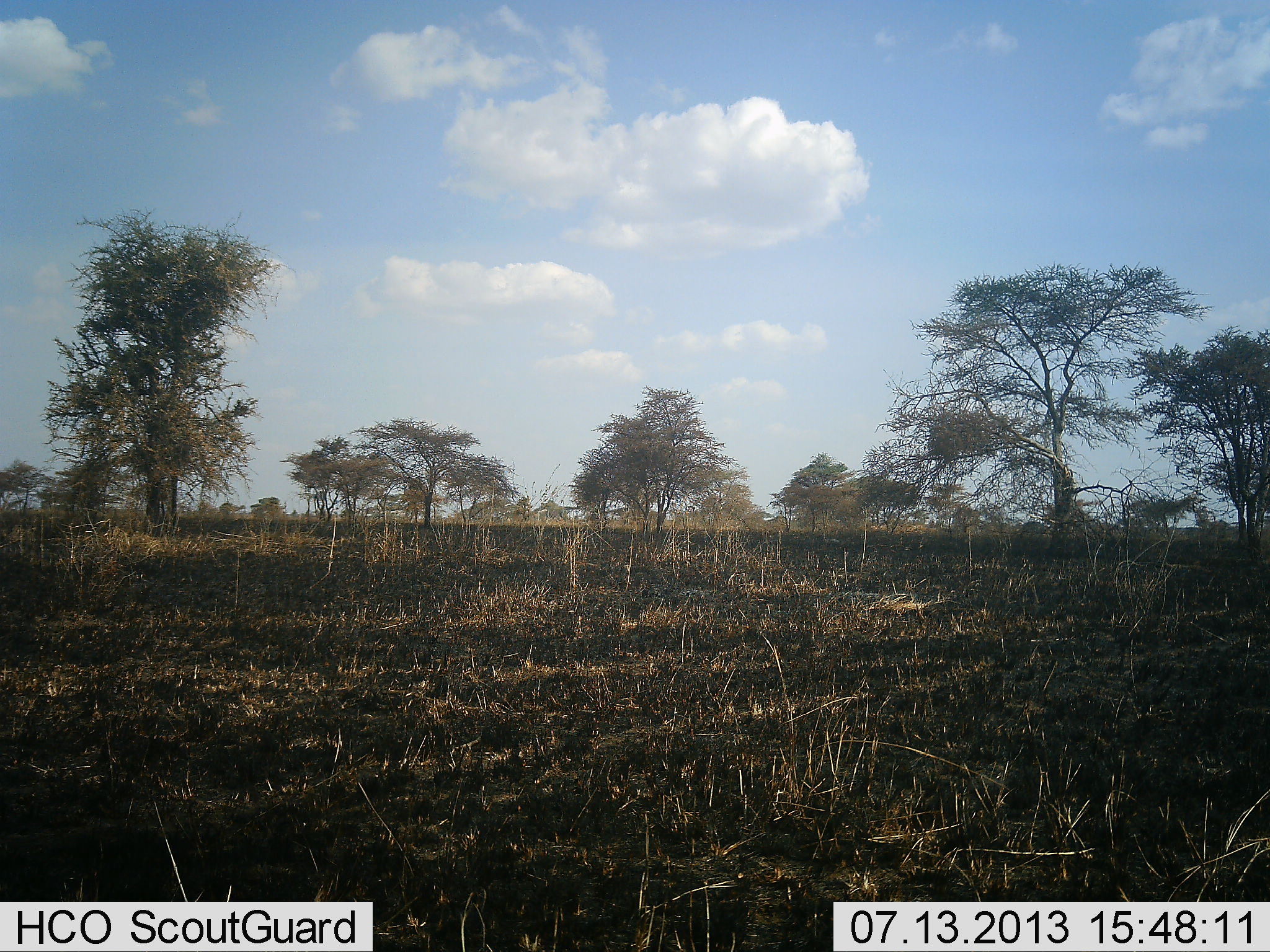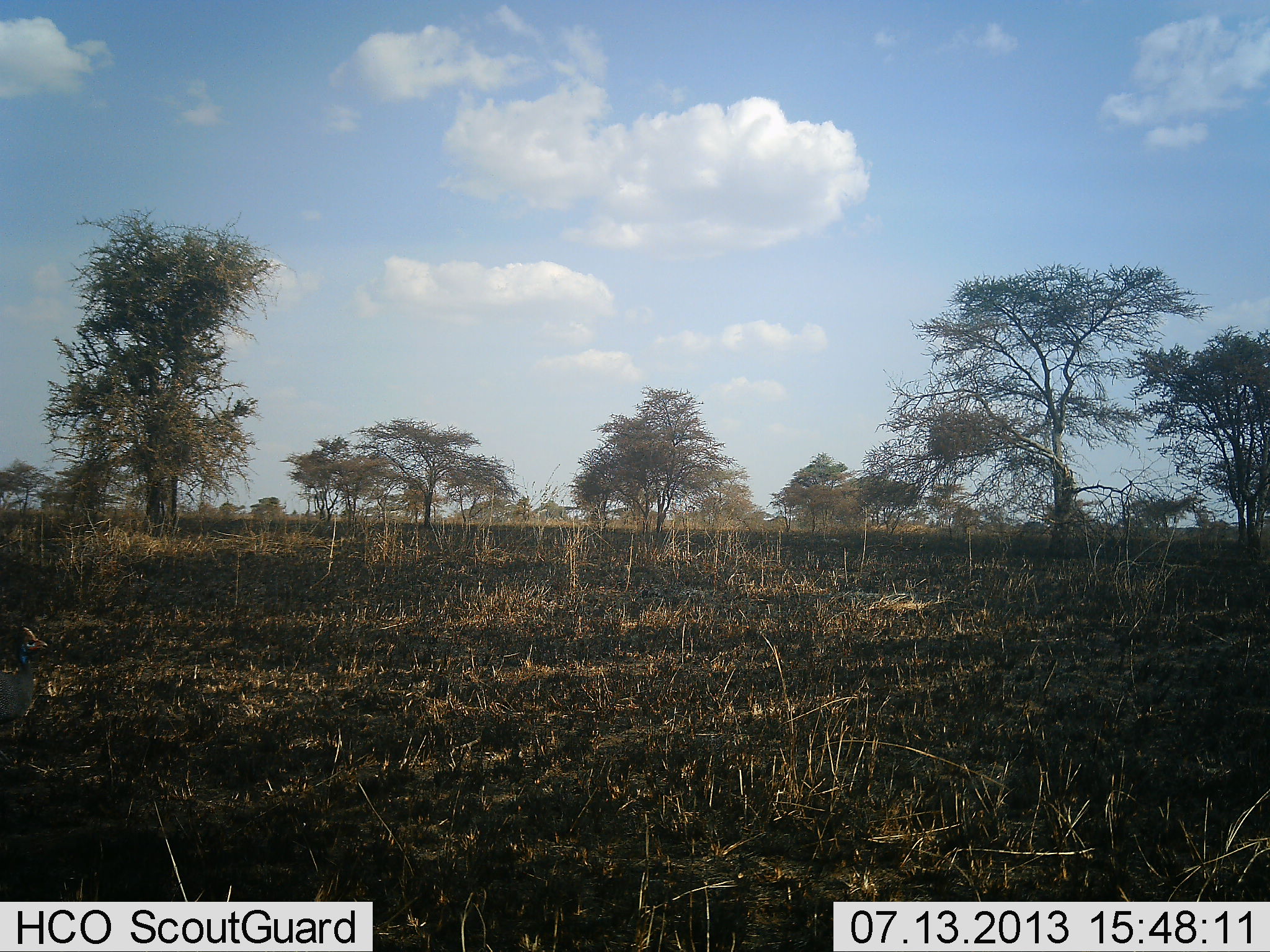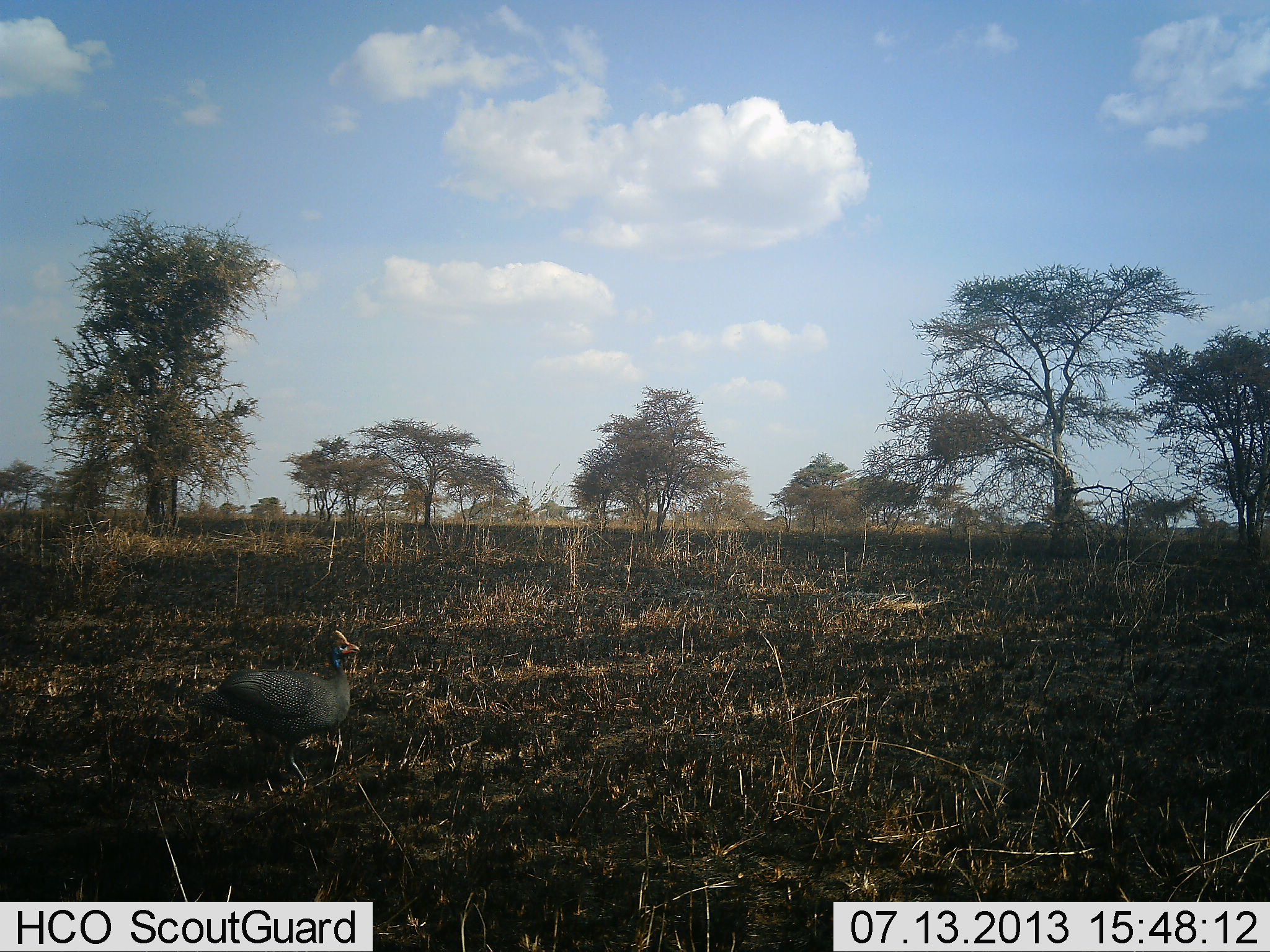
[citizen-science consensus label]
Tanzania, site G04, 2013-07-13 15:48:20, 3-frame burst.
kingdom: Animalia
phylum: Chordata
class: Aves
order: Galliformes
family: Numididae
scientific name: Numididae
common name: guinea fowl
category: guineafowl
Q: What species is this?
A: Guineafowl (guinea fowl) (Numididae).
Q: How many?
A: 1.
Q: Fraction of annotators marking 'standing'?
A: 0%.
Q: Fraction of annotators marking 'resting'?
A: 0%.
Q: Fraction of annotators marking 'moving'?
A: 100%.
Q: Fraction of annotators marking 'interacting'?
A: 0%.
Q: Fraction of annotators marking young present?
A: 4%.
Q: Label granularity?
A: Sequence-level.